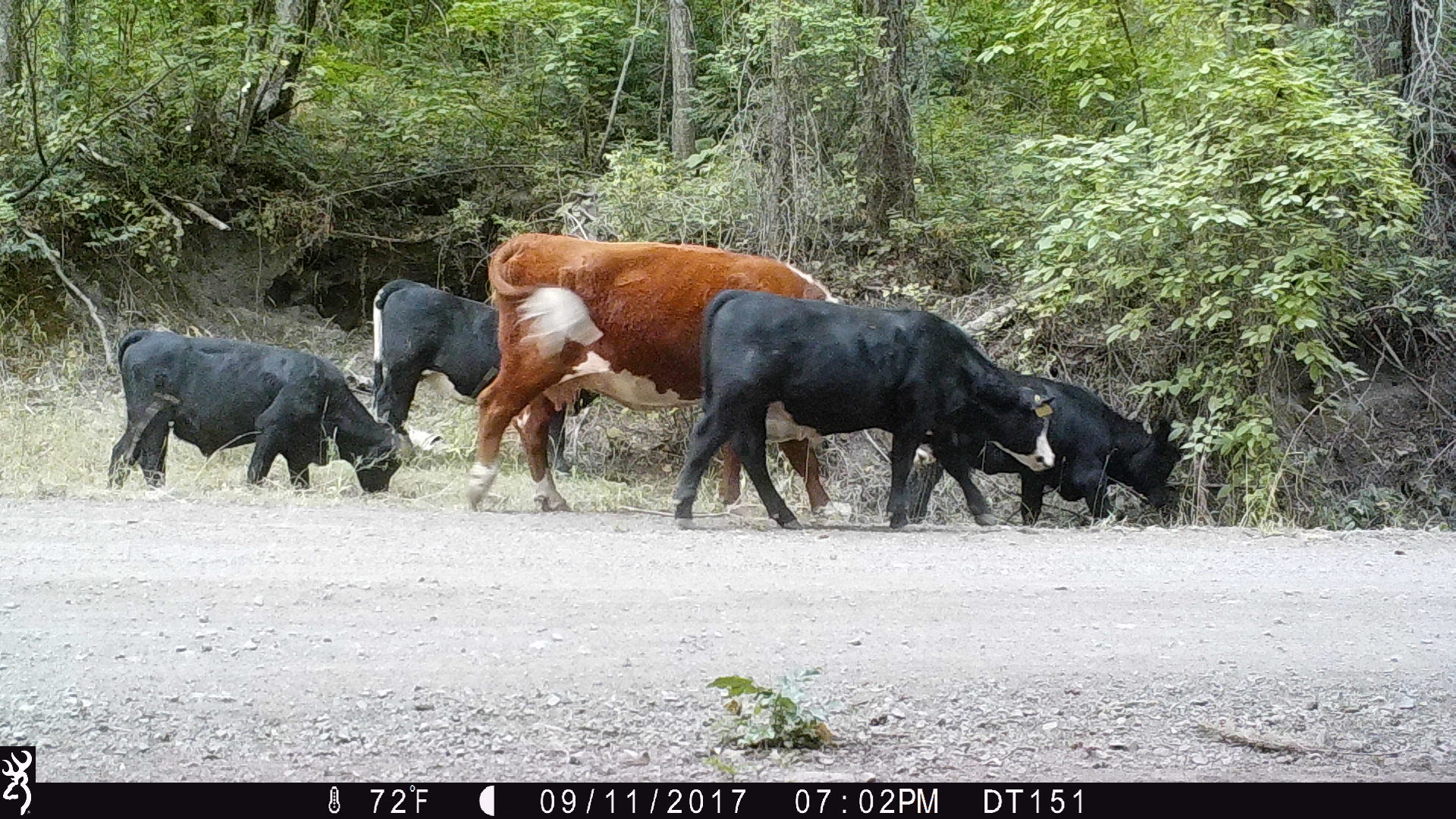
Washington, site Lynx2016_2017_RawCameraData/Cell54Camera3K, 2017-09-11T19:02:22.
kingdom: Animalia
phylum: Chordata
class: Mammalia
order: Artiodactyla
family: Bovidae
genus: Bos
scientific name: Bos taurus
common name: domestic cattle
Domestic cattle (Bos taurus). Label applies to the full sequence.